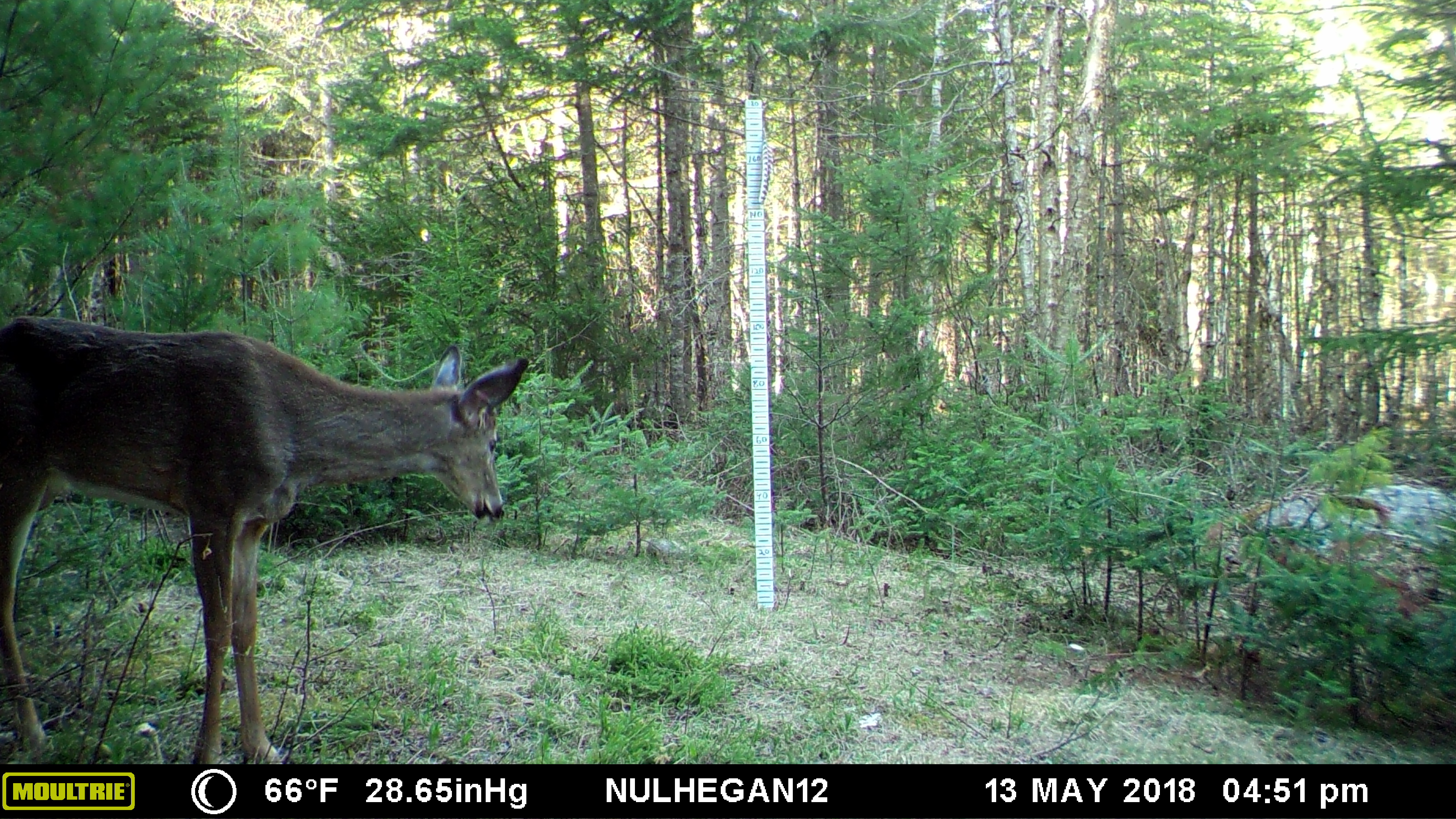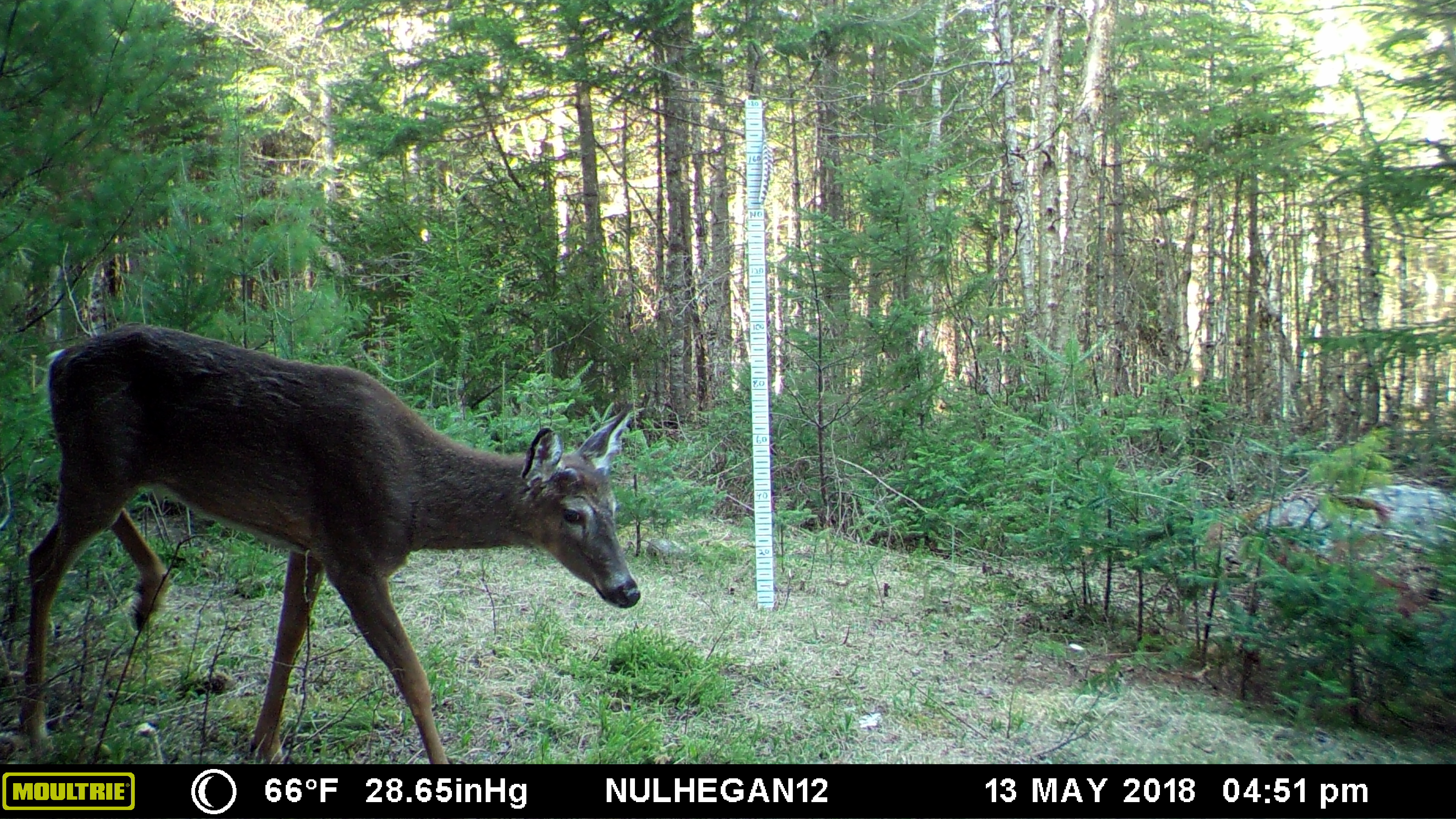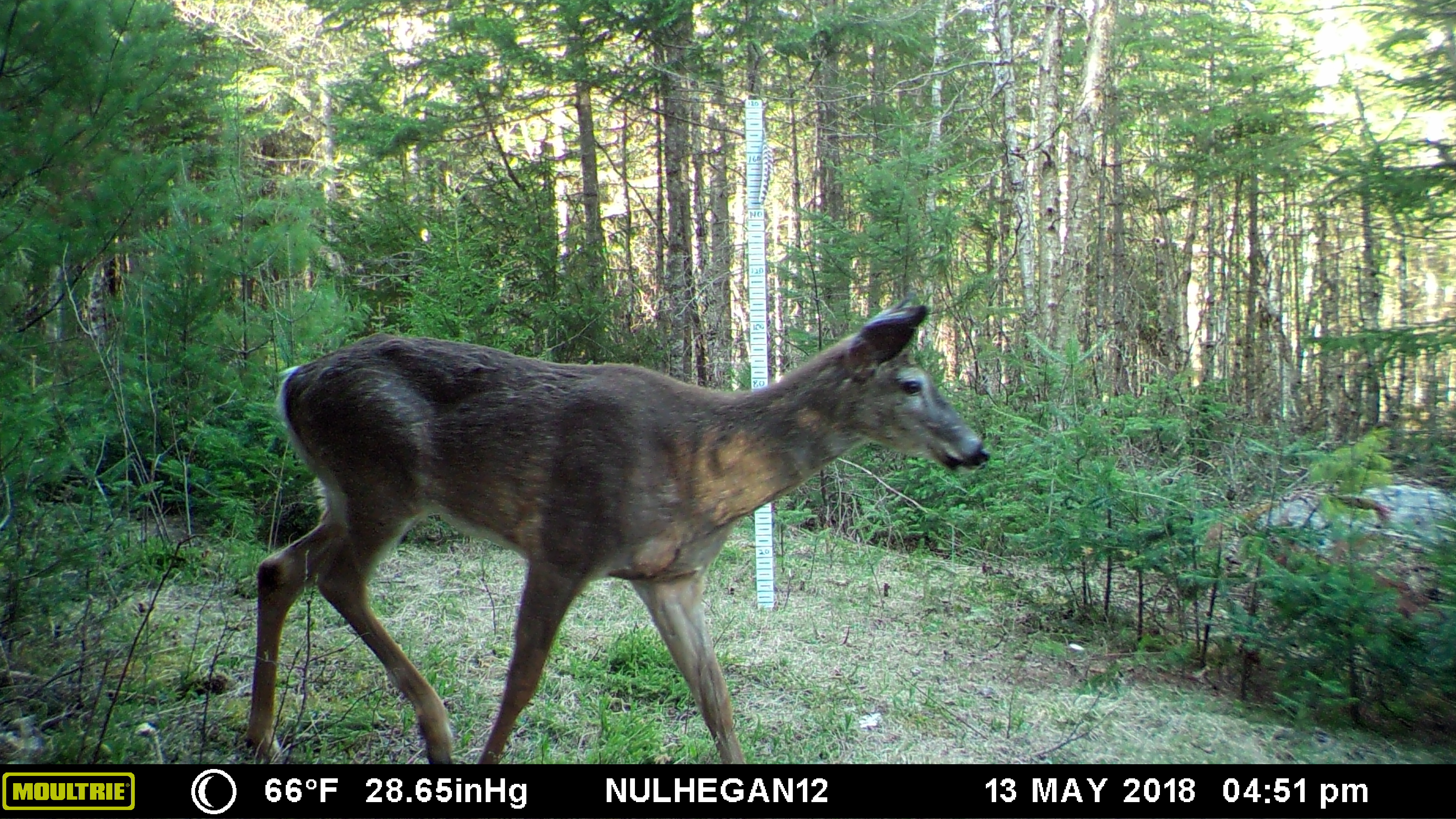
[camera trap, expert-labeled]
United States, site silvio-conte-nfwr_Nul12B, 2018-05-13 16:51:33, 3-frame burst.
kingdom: Animalia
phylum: Chordata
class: Mammalia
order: Artiodactyla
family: Cervidae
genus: Odocoileus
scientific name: Odocoileus virginianus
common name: white-tailed deer